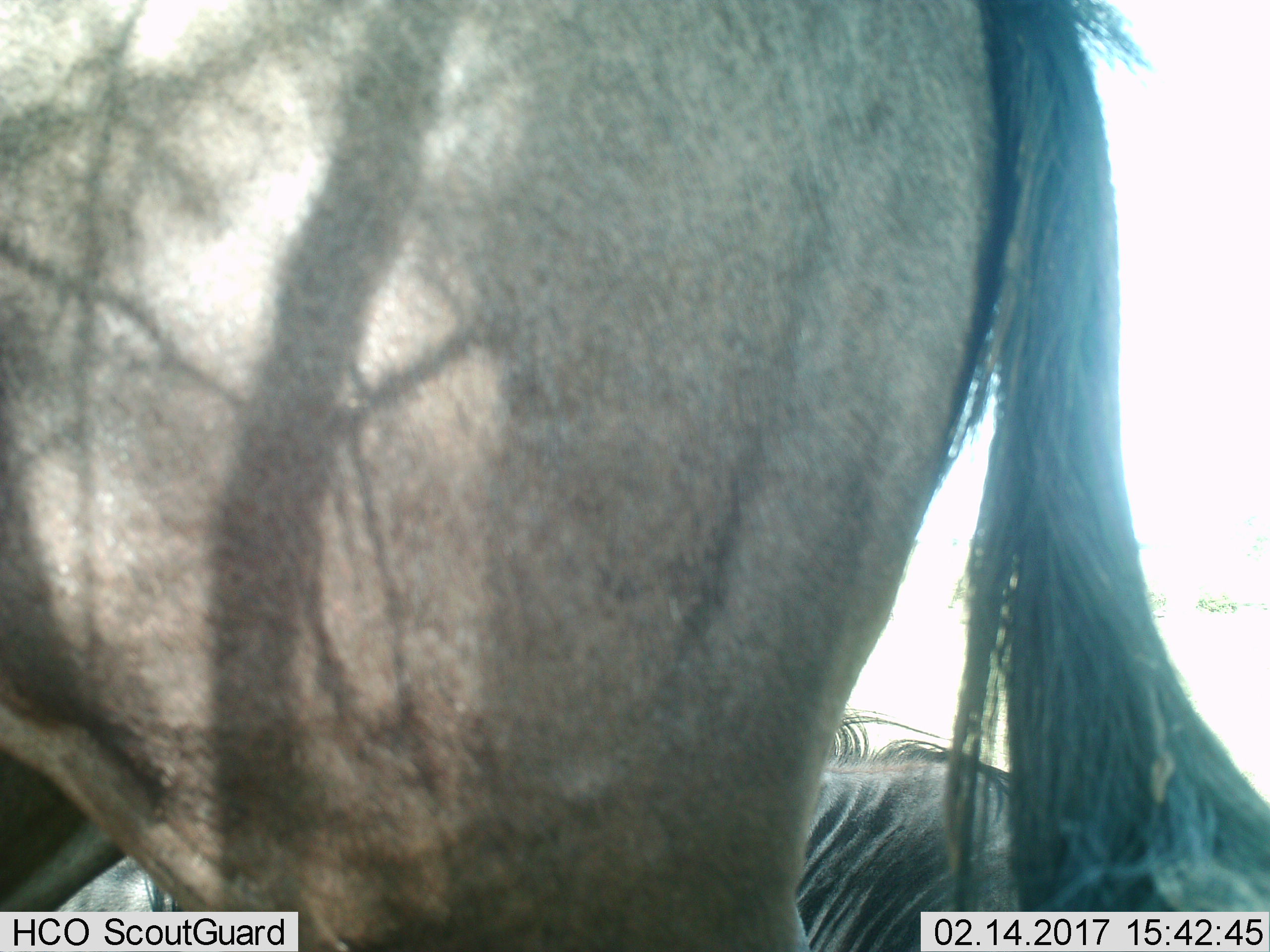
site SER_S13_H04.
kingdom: Animalia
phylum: Chordata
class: Mammalia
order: Artiodactyla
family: Bovidae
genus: Connochaetes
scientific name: Connochaetes taurinus taurinus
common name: blue wildebeest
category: wildebeestblue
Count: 2.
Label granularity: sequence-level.